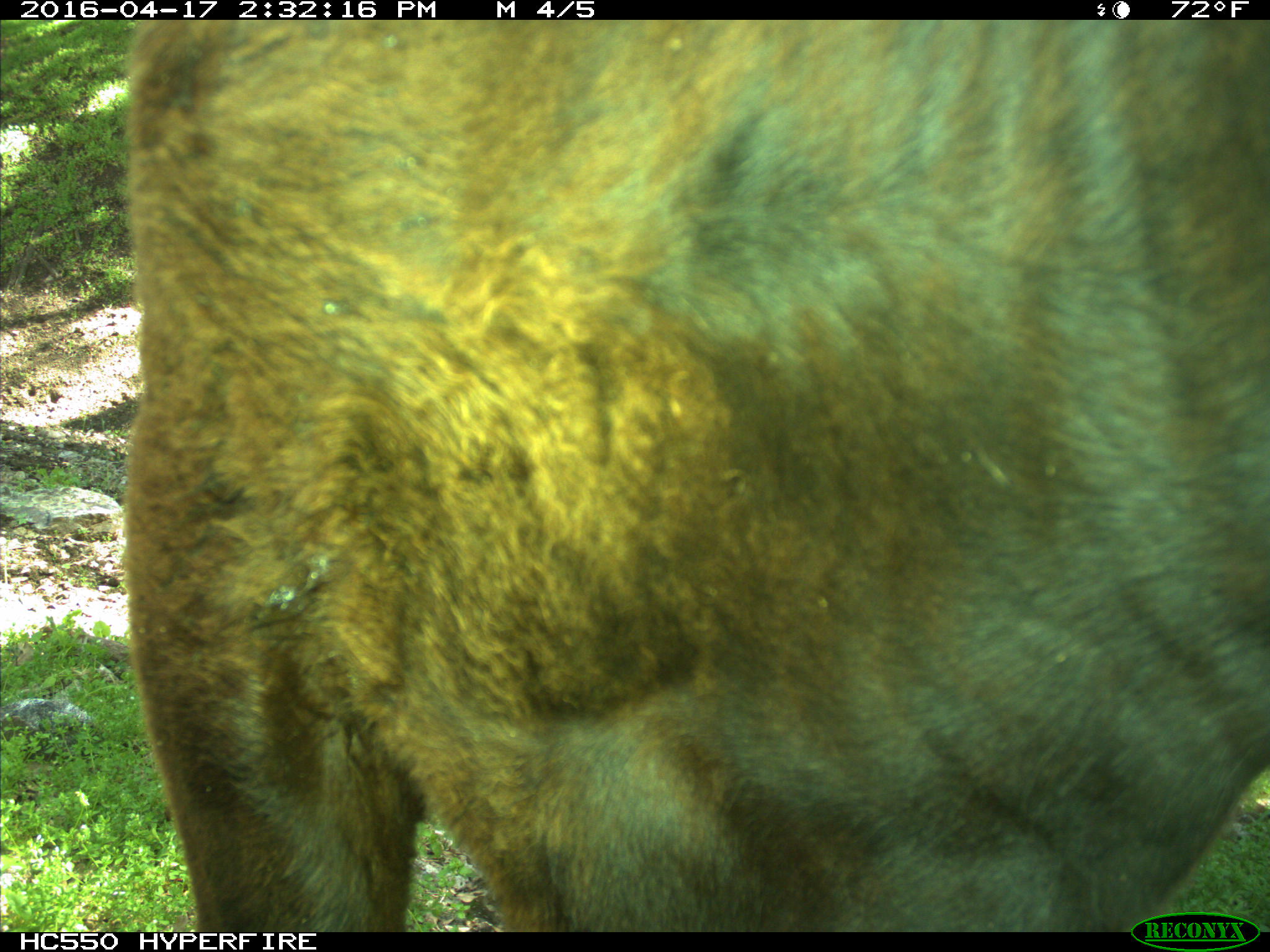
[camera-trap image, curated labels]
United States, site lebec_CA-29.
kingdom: Animalia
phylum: Chordata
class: Mammalia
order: Artiodactyla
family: Bovidae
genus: Bos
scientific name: Bos taurus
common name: domestic cow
Bos taurus (domestic cow).